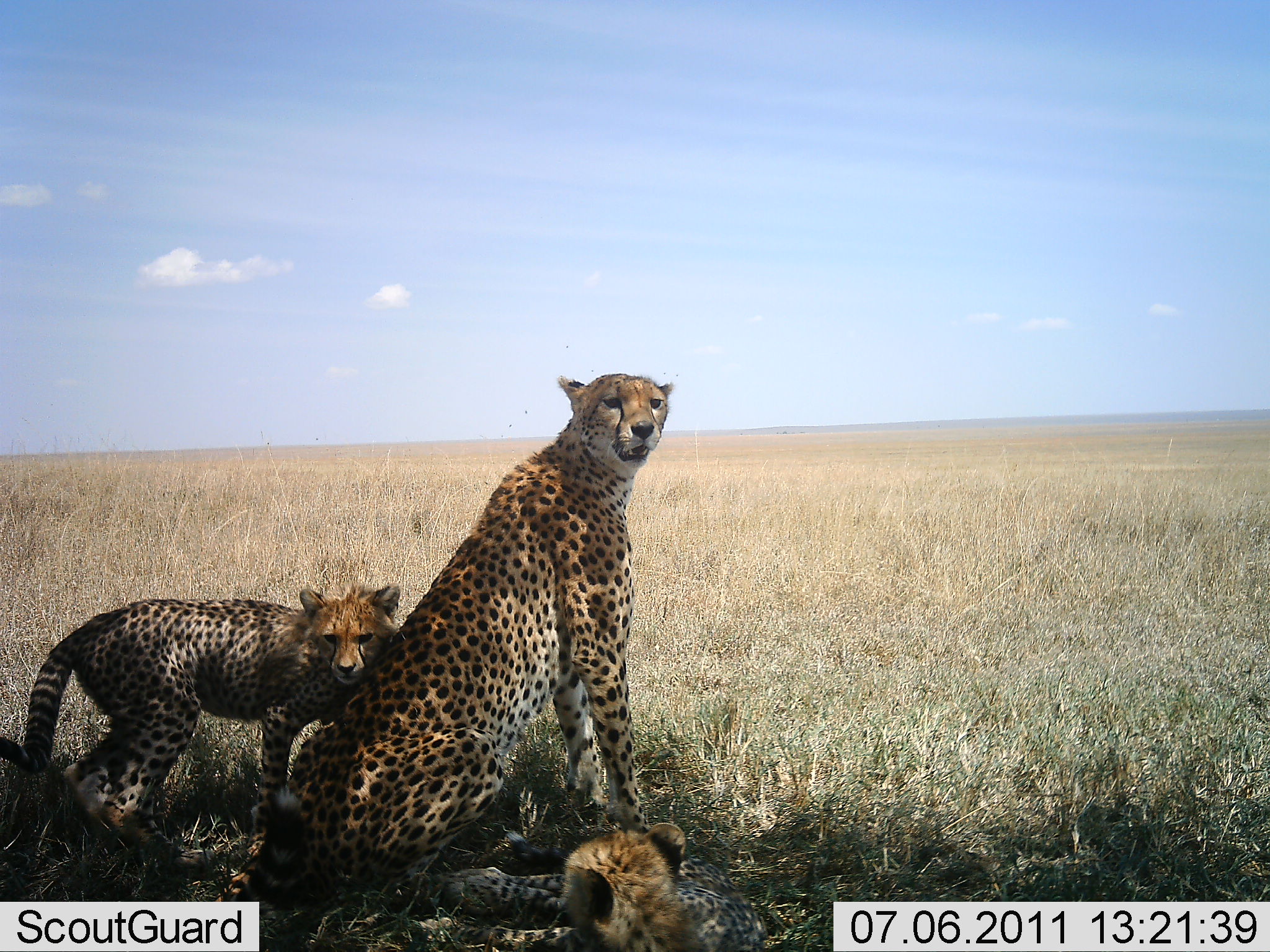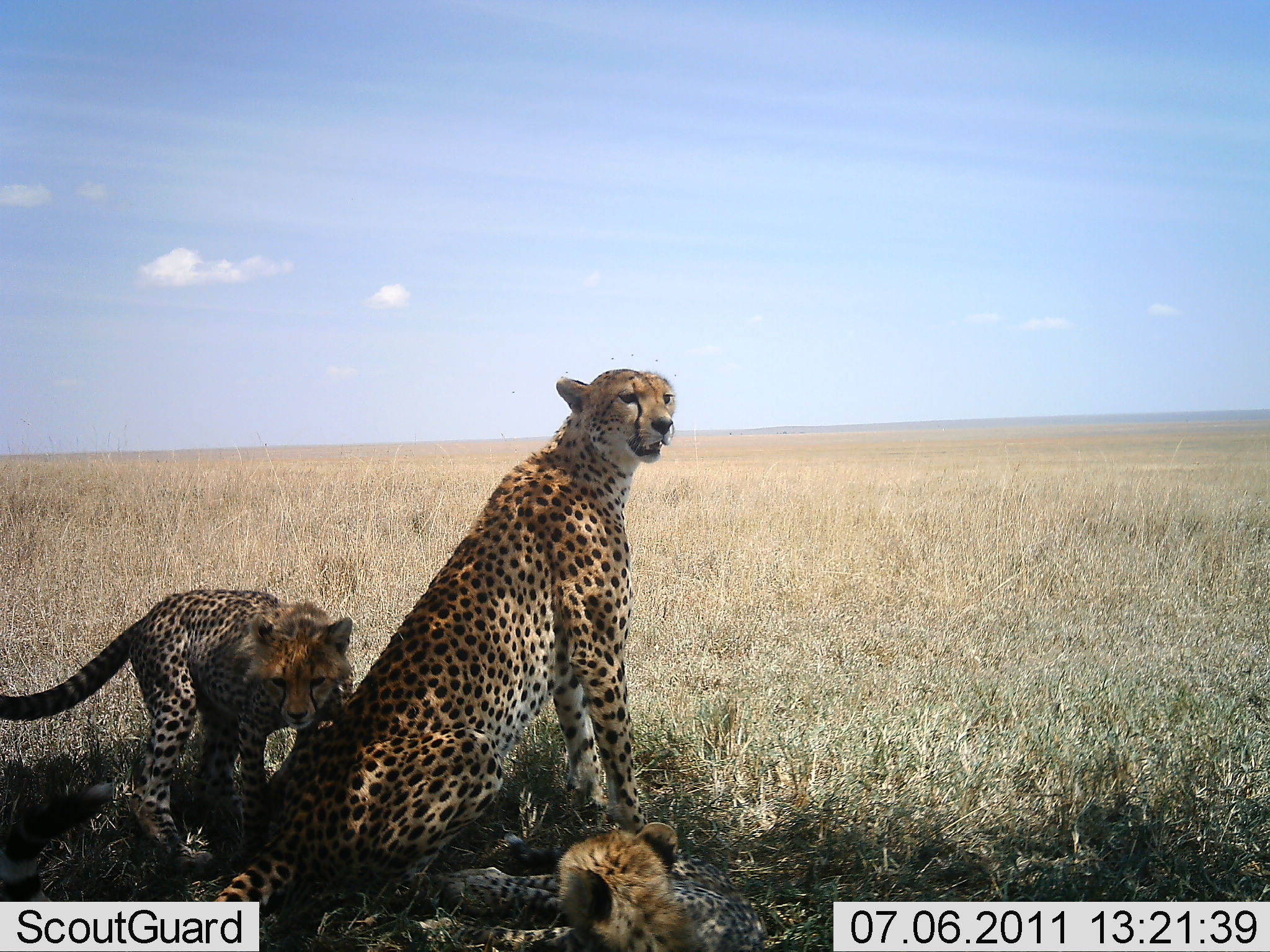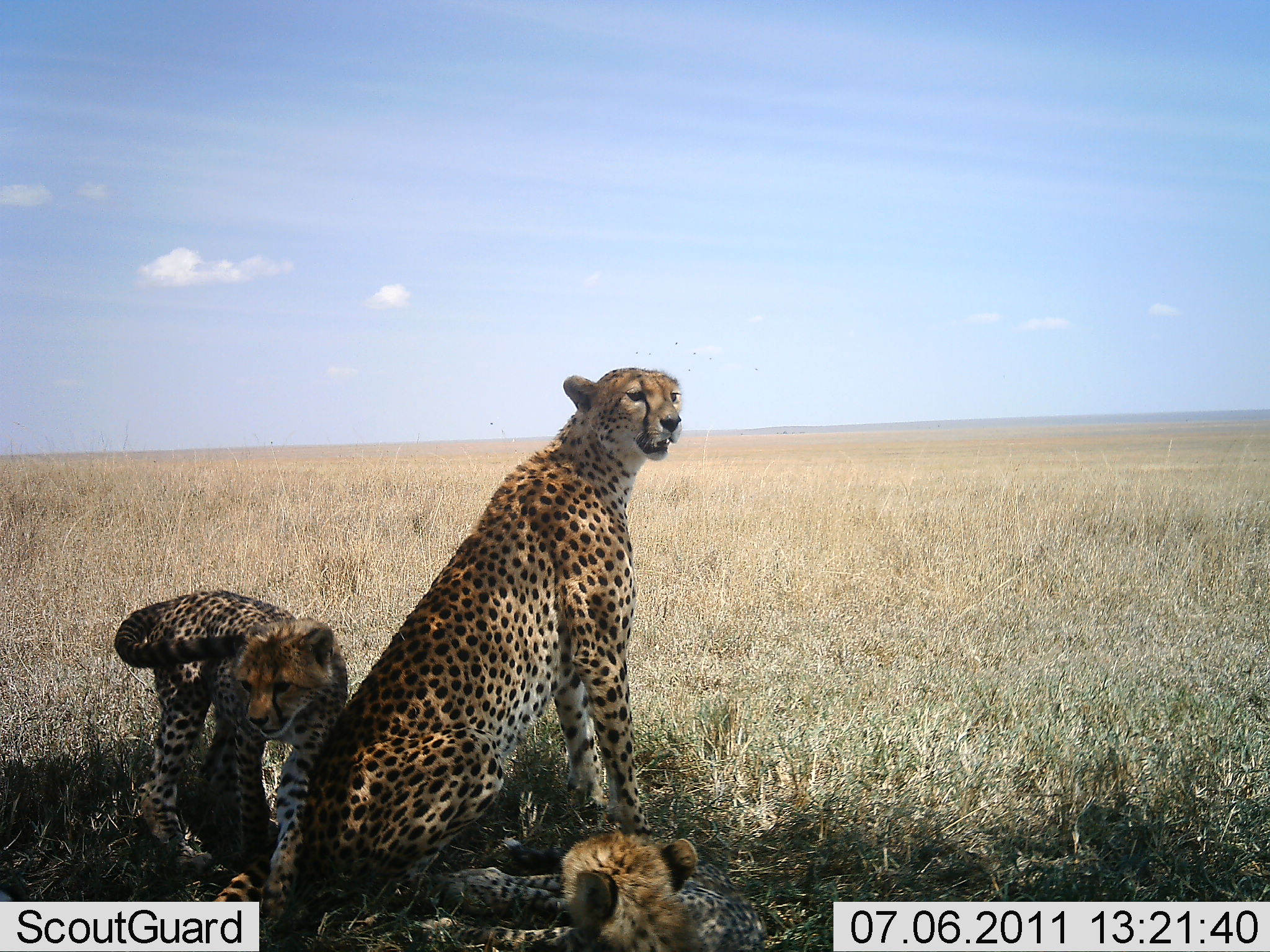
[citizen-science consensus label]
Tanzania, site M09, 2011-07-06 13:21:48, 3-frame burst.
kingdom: Animalia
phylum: Chordata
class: Mammalia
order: Carnivora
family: Felidae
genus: Acinonyx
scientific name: Acinonyx jubatus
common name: cheetah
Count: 3.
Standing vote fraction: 27%.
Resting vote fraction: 91%.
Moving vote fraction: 0%.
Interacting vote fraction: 45%.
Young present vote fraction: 100%.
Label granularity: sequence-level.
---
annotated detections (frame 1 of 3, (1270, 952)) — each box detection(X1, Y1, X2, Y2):
animal: detection(279, 371, 675, 879); detection(2, 585, 401, 863); detection(446, 826, 766, 952)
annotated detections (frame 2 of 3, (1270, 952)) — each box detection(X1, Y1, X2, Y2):
animal: detection(1, 366, 675, 952); detection(0, 589, 354, 872); detection(447, 820, 764, 952)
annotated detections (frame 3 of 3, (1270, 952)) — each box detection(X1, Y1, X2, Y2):
animal: detection(0, 367, 681, 951); detection(114, 591, 350, 919); detection(429, 838, 768, 951)